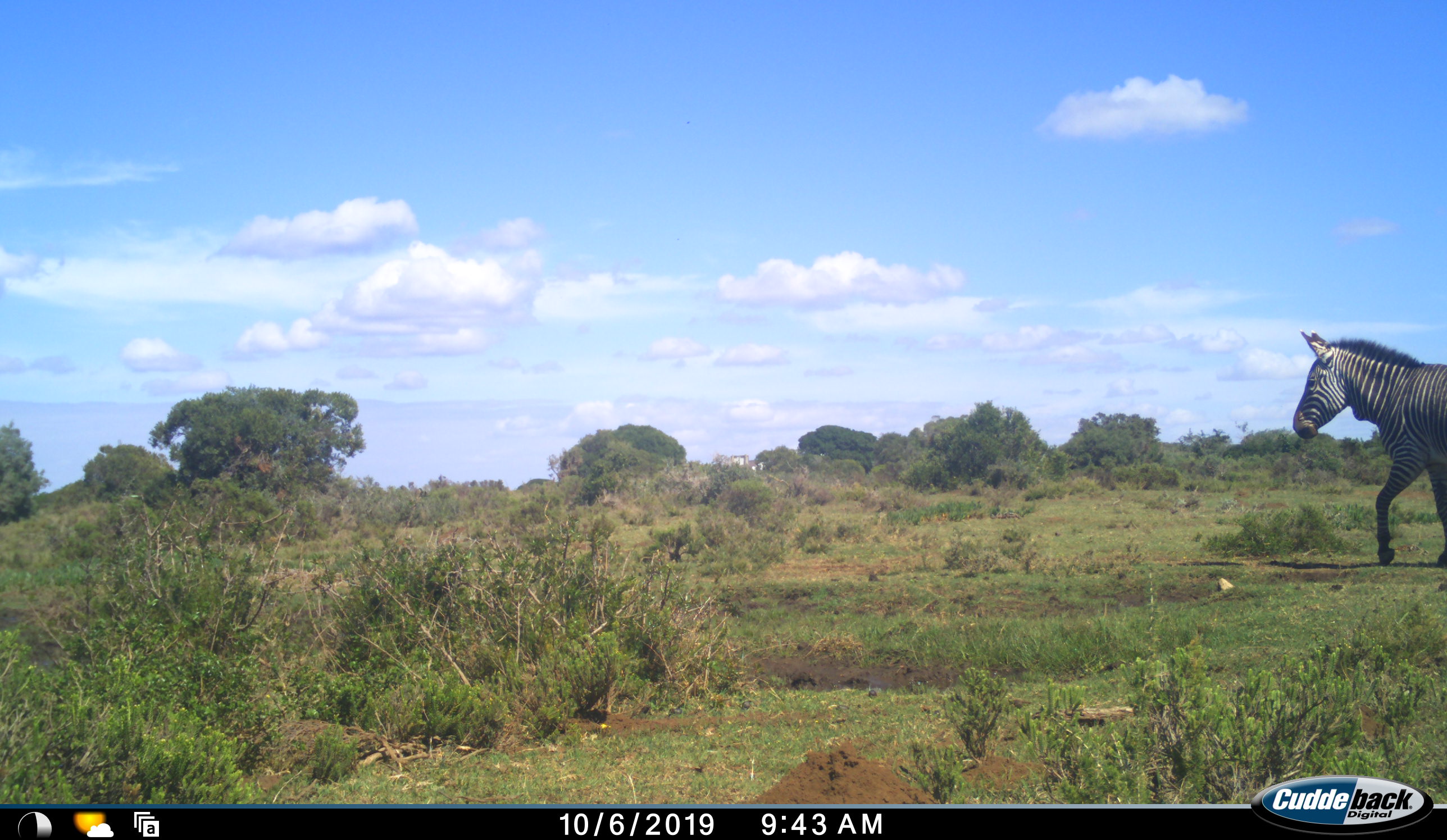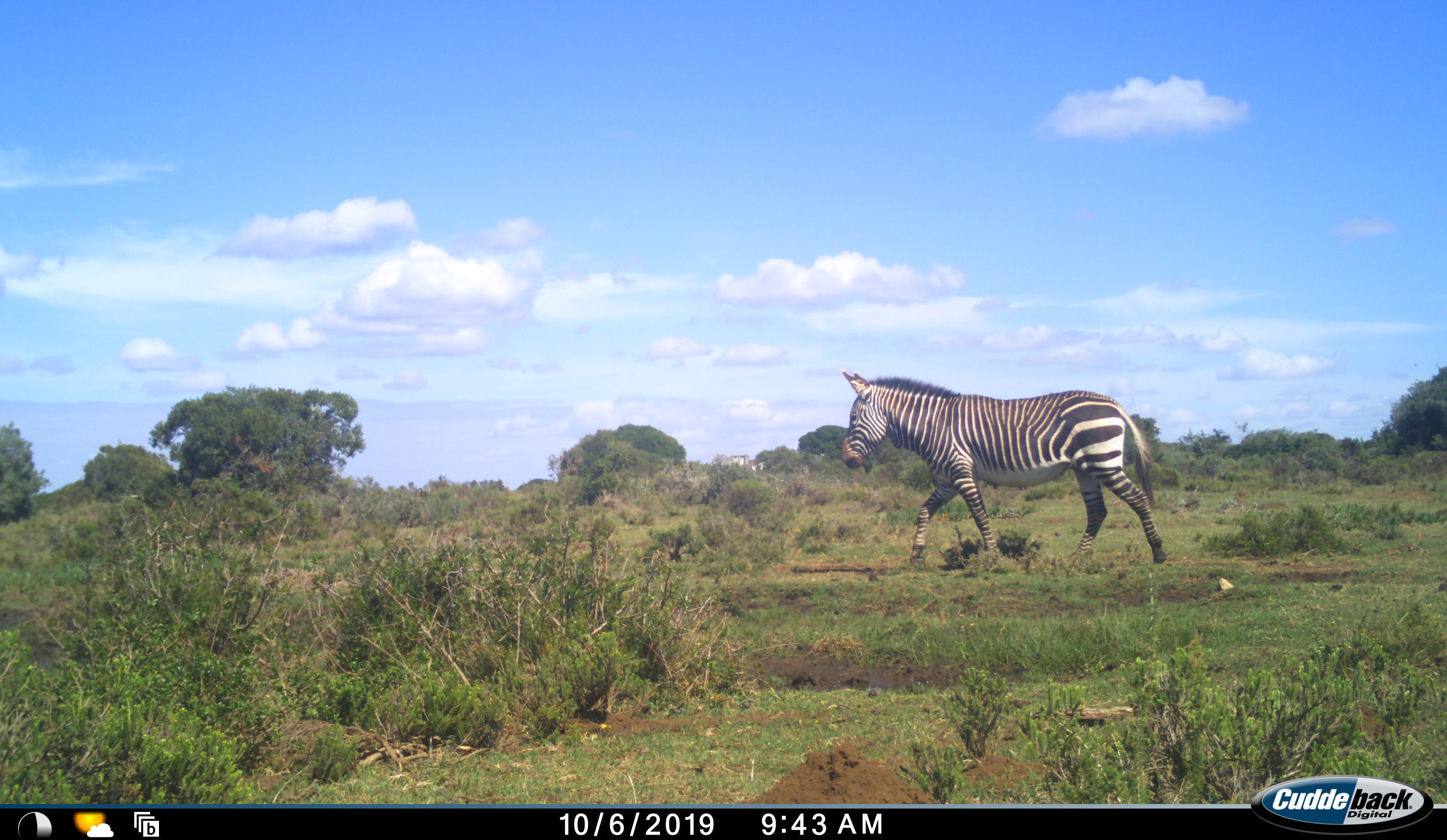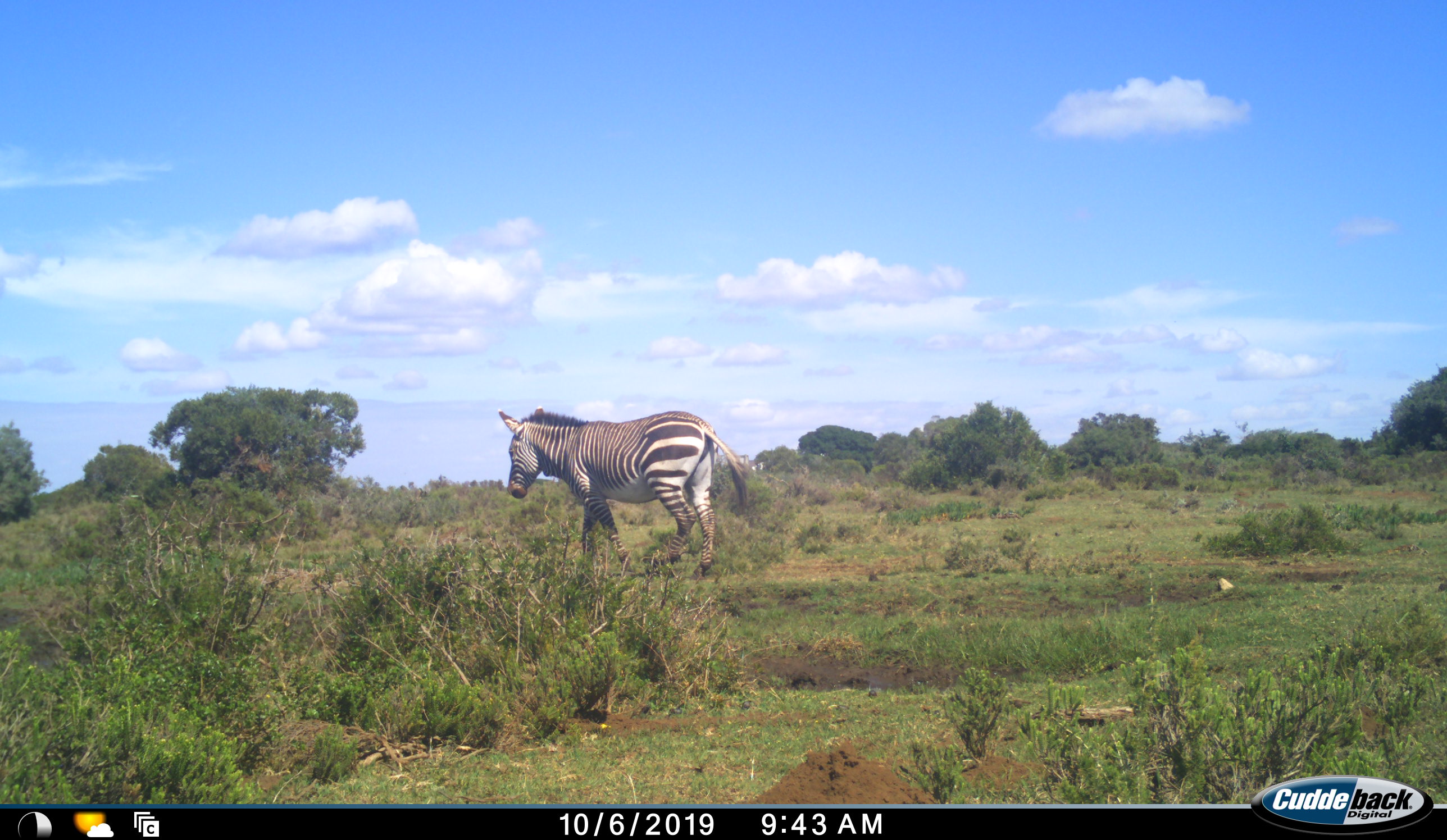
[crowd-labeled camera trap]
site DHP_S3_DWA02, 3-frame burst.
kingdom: Animalia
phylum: Chordata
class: Mammalia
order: Perissodactyla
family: Equidae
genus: Equus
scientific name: Equus zebra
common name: mountain zebra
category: zebramountain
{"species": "zebramountain (mountain zebra) (Equus zebra)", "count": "1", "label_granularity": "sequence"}